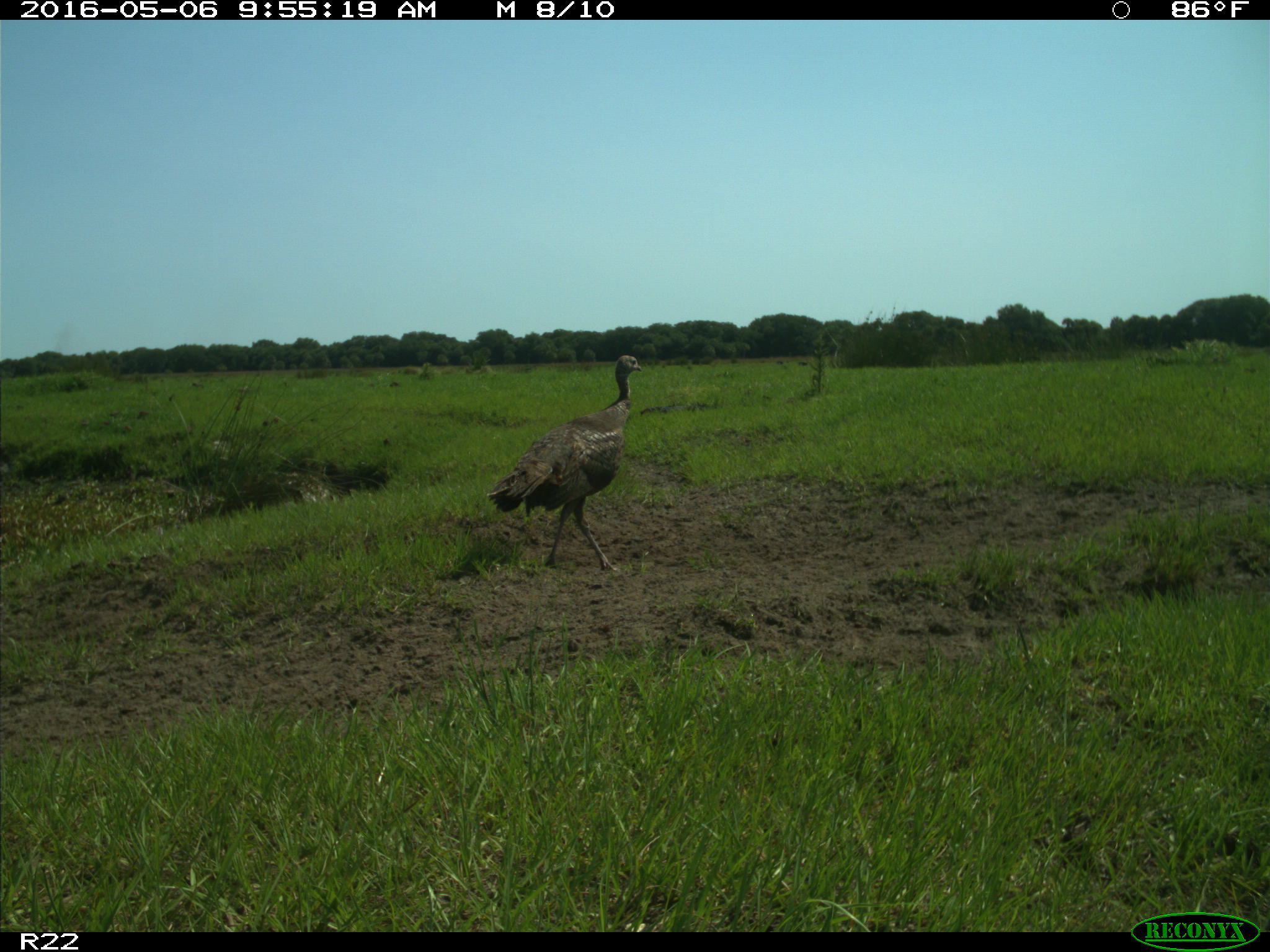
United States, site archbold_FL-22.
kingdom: Animalia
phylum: Chordata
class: Aves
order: Galliformes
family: Phasianidae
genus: Meleagris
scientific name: Meleagris gallopavo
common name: wild turkey